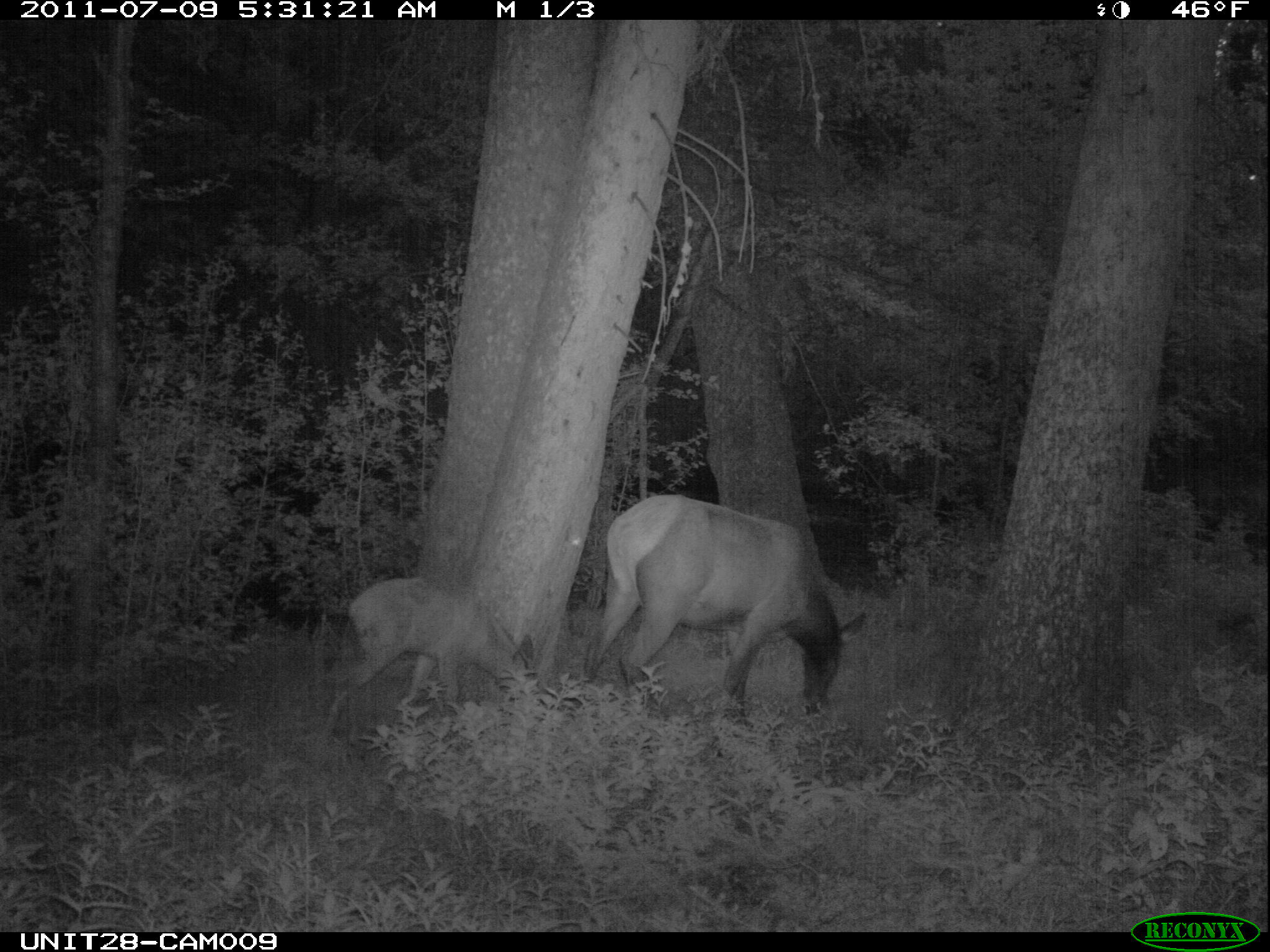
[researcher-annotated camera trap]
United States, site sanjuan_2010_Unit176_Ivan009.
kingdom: Animalia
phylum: Chordata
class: Mammalia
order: Artiodactyla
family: Cervidae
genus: Cervus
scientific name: Cervus elaphus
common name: red deer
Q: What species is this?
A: Cervus elaphus (red deer).